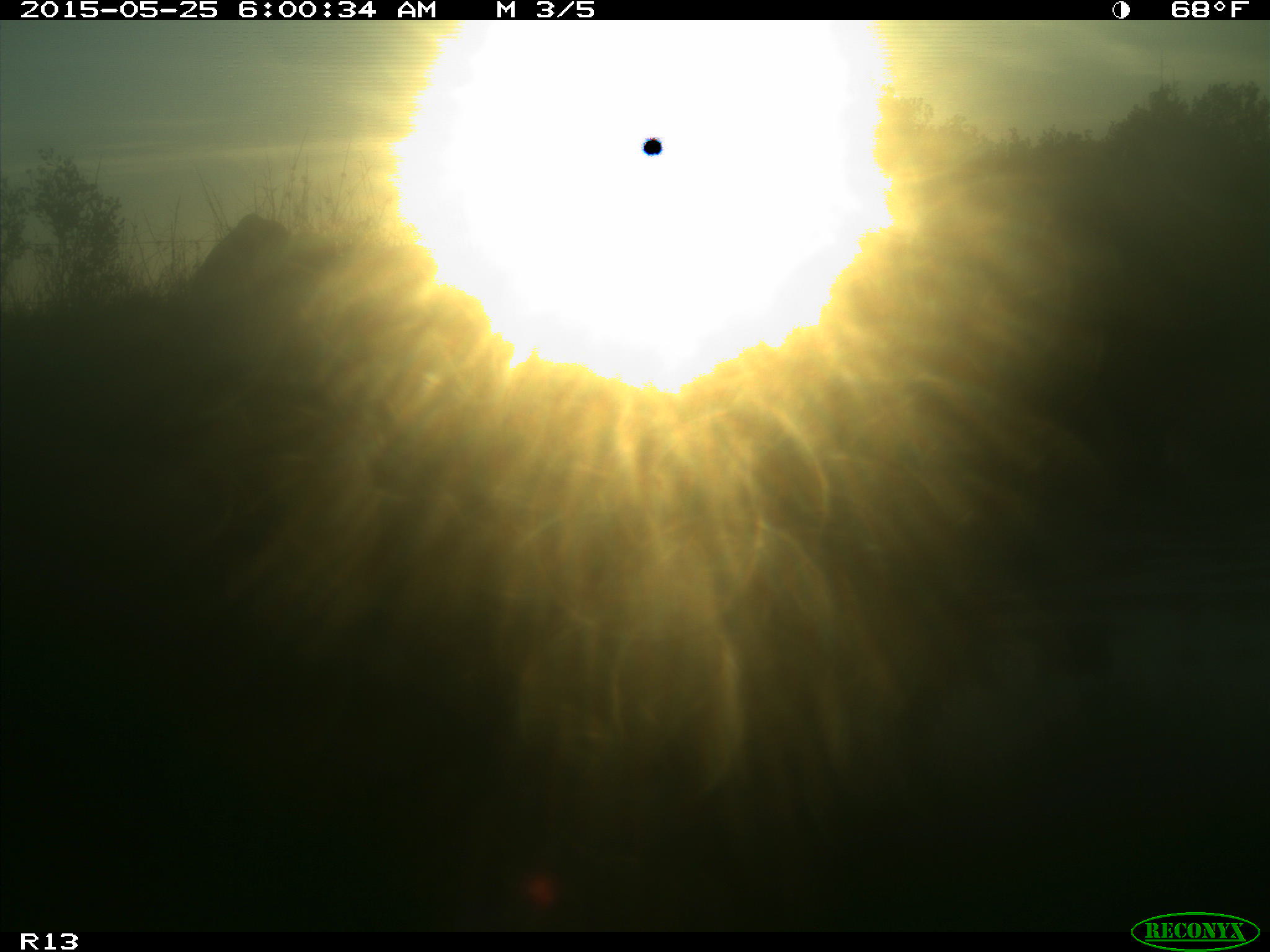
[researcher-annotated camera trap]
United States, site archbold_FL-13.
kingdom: Animalia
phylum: Chordata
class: Mammalia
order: Artiodactyla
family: Bovidae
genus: Bos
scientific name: Bos taurus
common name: domestic cow